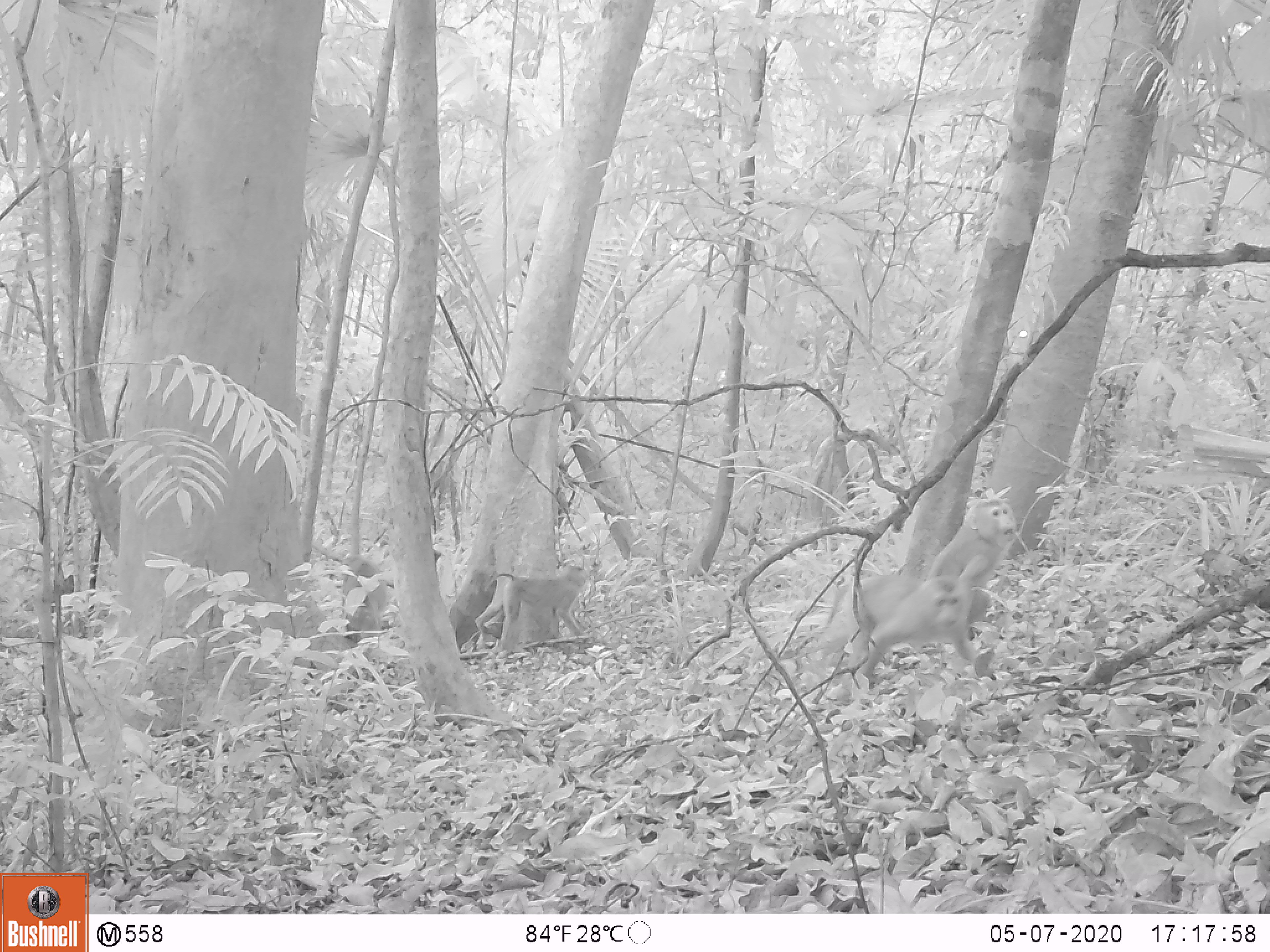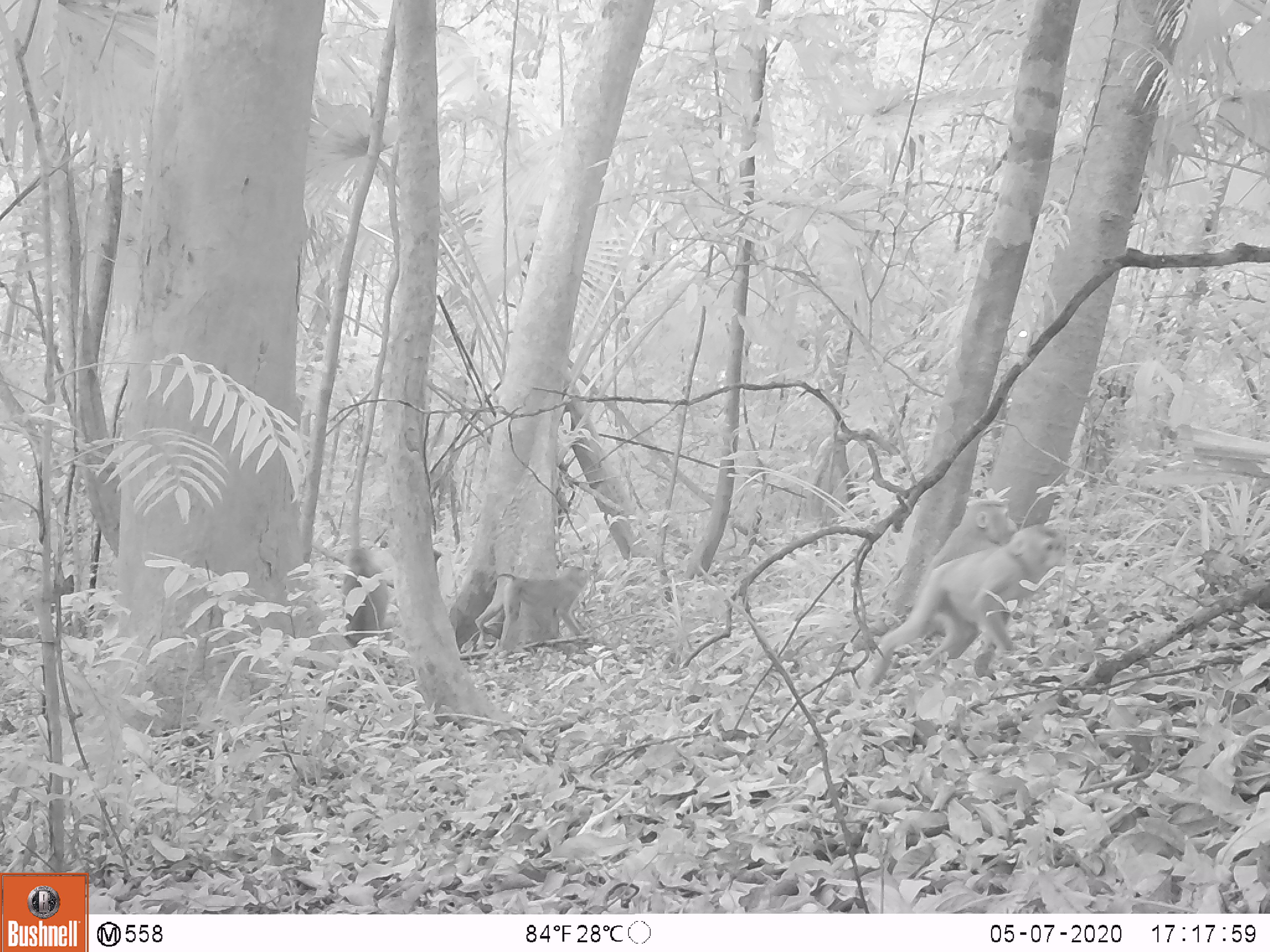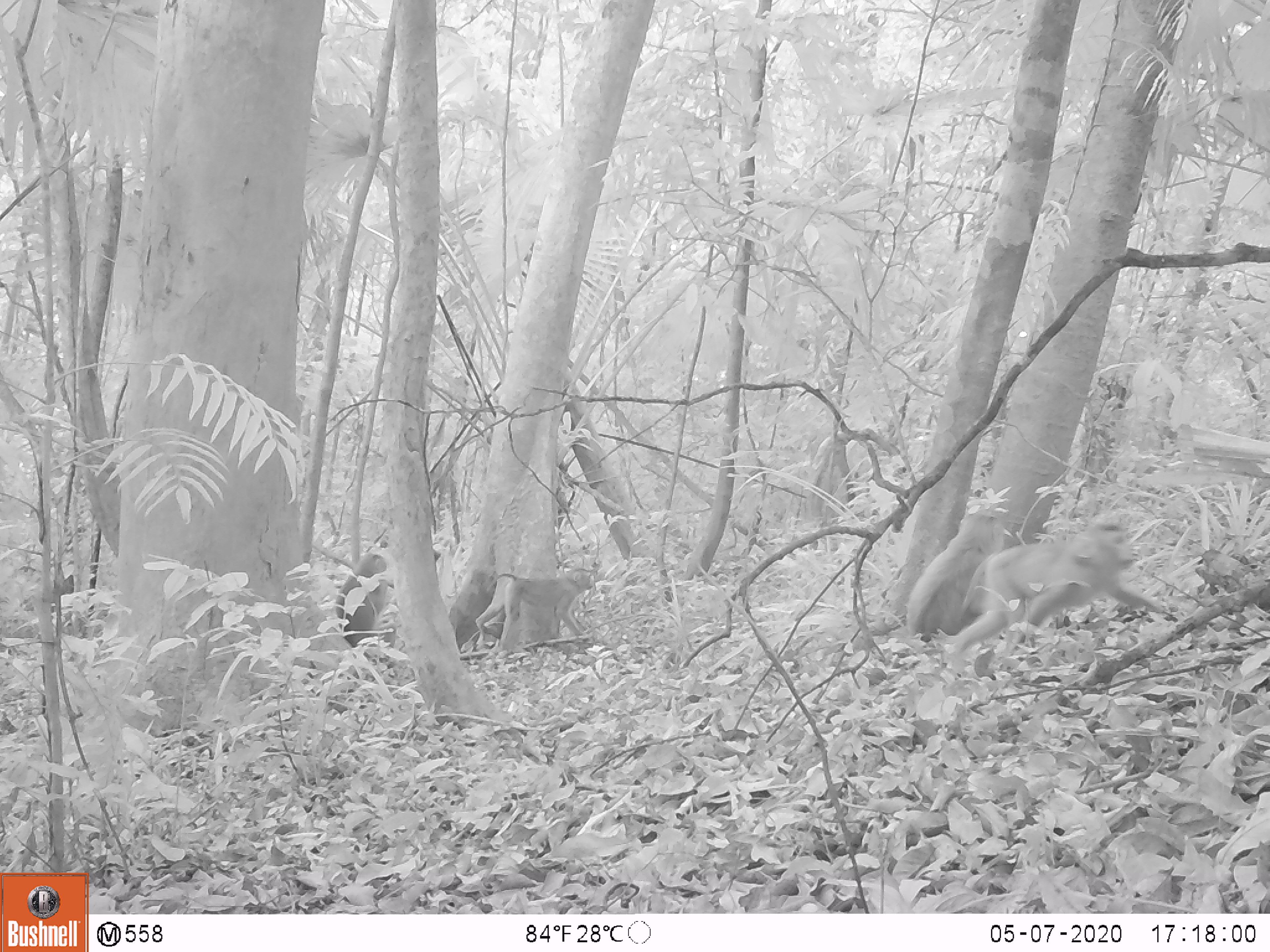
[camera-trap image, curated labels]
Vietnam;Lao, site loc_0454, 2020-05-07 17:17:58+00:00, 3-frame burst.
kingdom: Animalia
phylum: Chordata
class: Mammalia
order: Primates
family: Cercopithecidae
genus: Macaca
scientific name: Macaca nemestrina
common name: pig-tailed macaque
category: pig tailed macaque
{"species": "pig tailed macaque (pig-tailed macaque) (Macaca nemestrina)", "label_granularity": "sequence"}